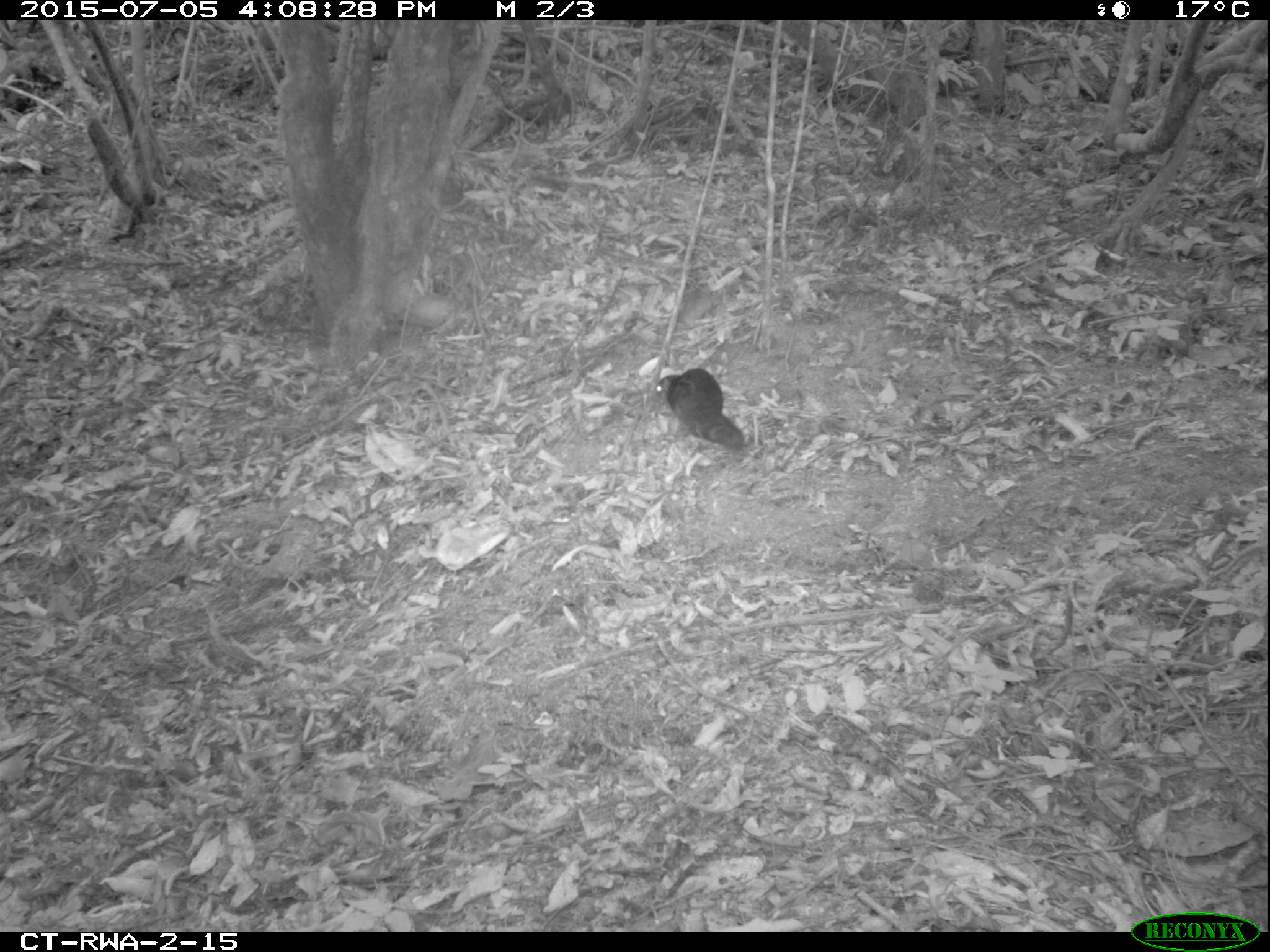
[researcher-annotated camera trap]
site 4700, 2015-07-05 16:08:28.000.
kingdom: Animalia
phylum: Chordata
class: Mammalia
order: Rodentia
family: Sciuridae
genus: Funisciurus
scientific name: Funisciurus pyrropus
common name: fire-footed rope squirrel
Funisciurus pyrropus (fire-footed rope squirrel), count 1.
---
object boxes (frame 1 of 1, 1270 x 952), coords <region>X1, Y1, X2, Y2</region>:
funisciurus pyrropus: <region>654, 366, 744, 456</region>